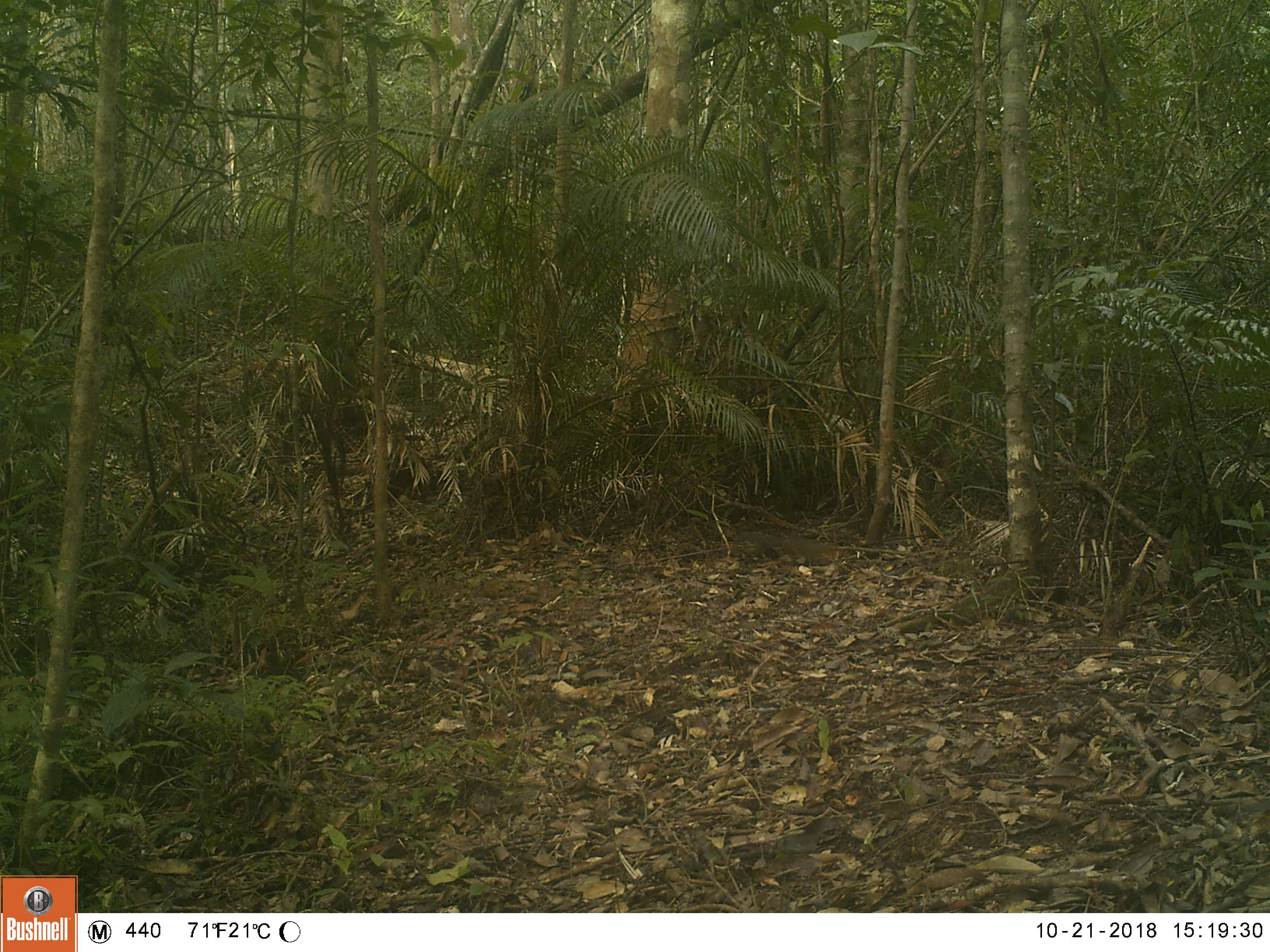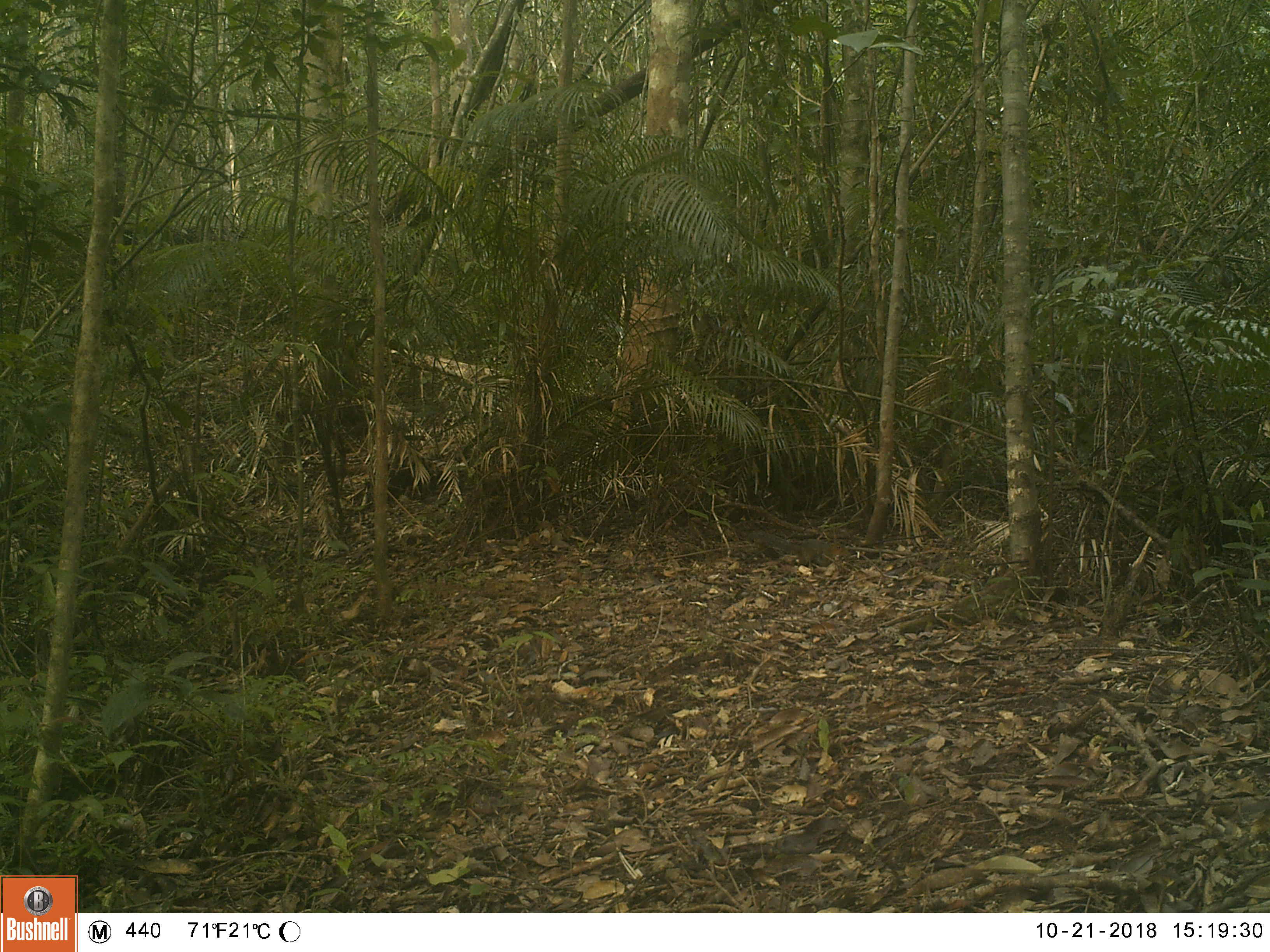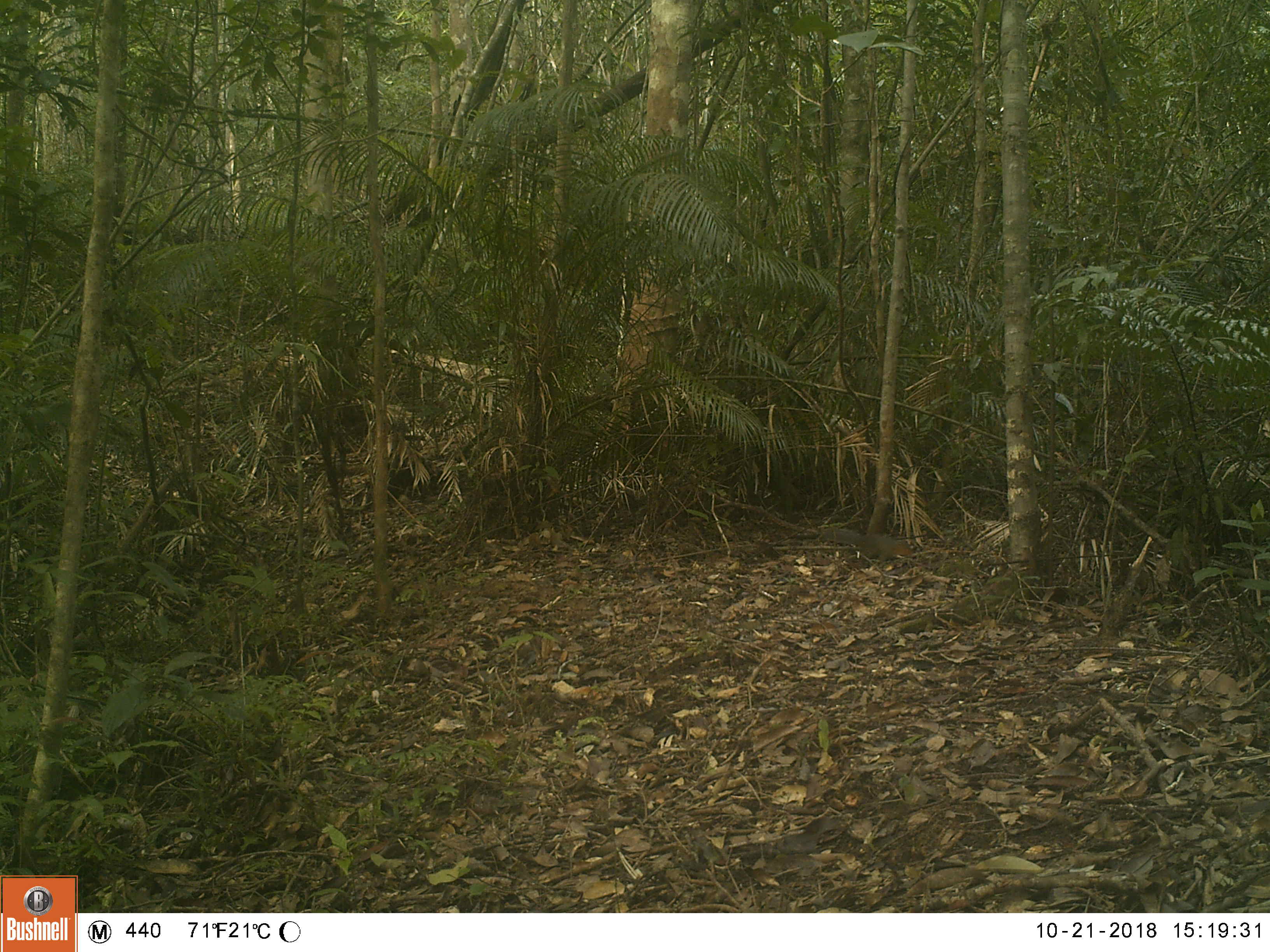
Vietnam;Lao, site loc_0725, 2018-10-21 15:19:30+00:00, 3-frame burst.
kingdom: Animalia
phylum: Chordata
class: Mammalia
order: Rodentia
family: Sciuridae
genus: Dremomys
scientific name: Dremomys rufigenis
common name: red-cheeked squirrel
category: red cheeked squirrel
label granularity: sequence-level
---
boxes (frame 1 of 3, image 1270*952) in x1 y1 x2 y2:
red cheeked squirrel: 735 530 838 568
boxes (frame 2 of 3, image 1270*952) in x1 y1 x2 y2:
red cheeked squirrel: 747 531 852 568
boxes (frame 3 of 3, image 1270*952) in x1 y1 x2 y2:
red cheeked squirrel: 818 526 914 564